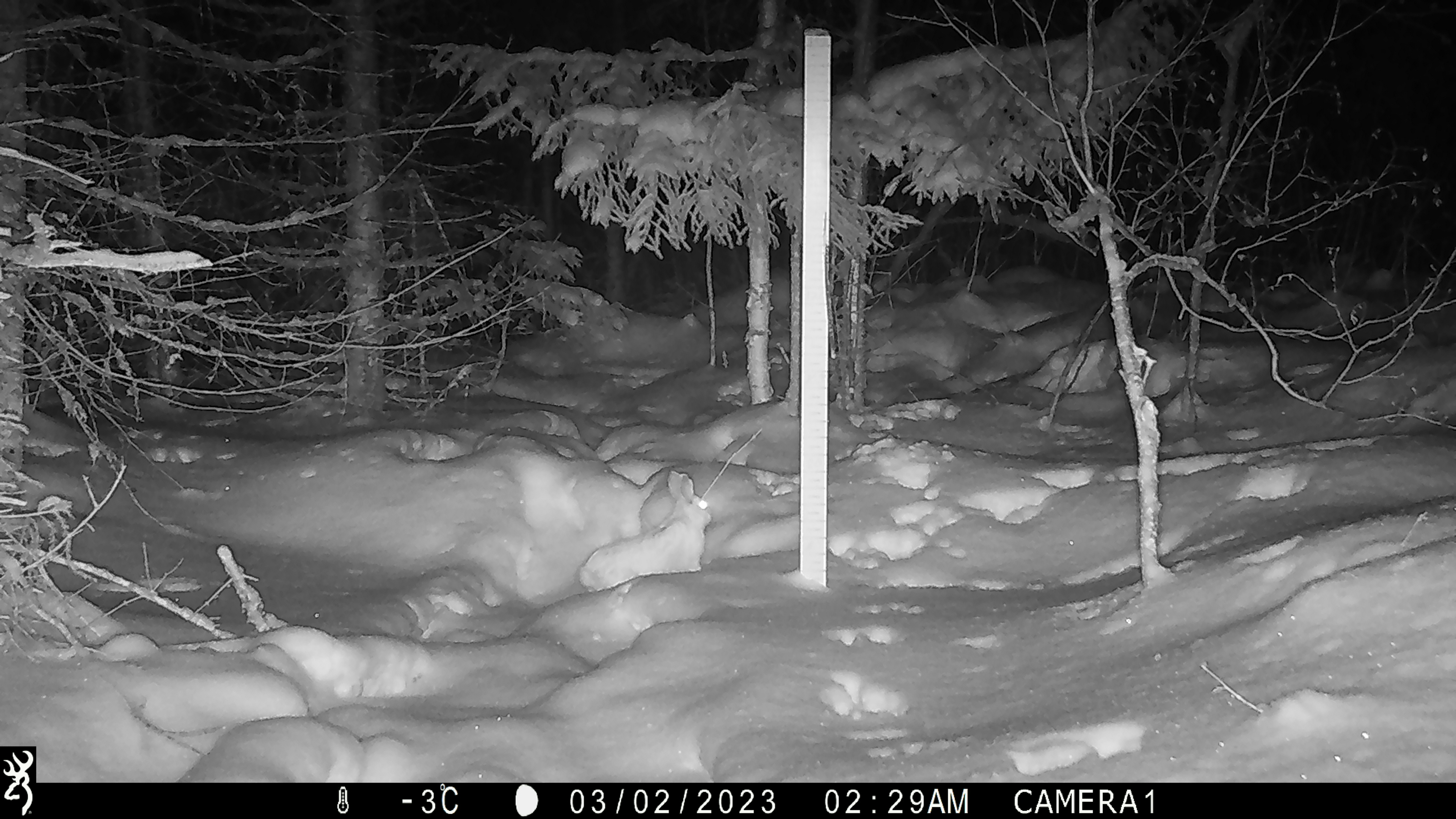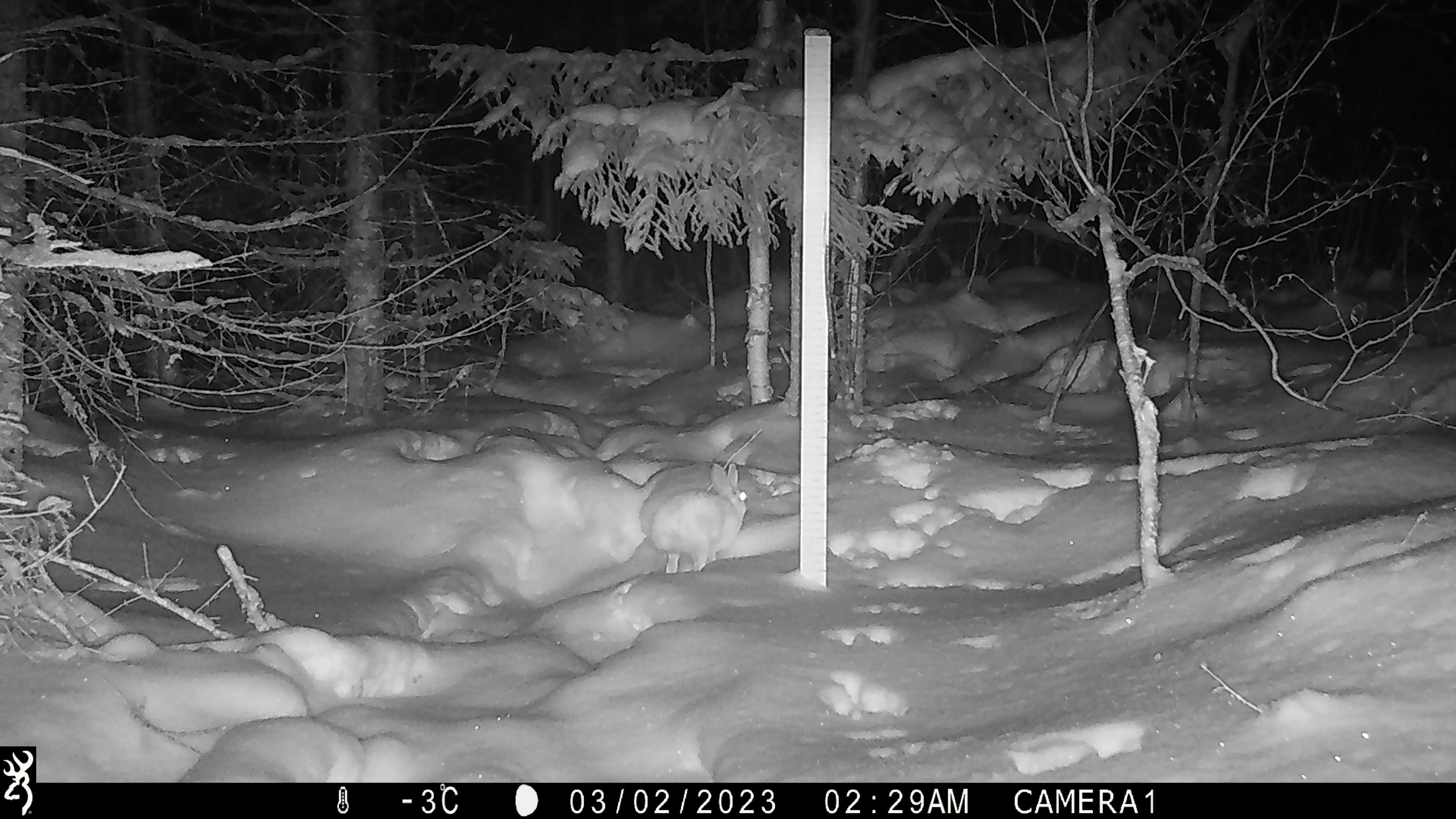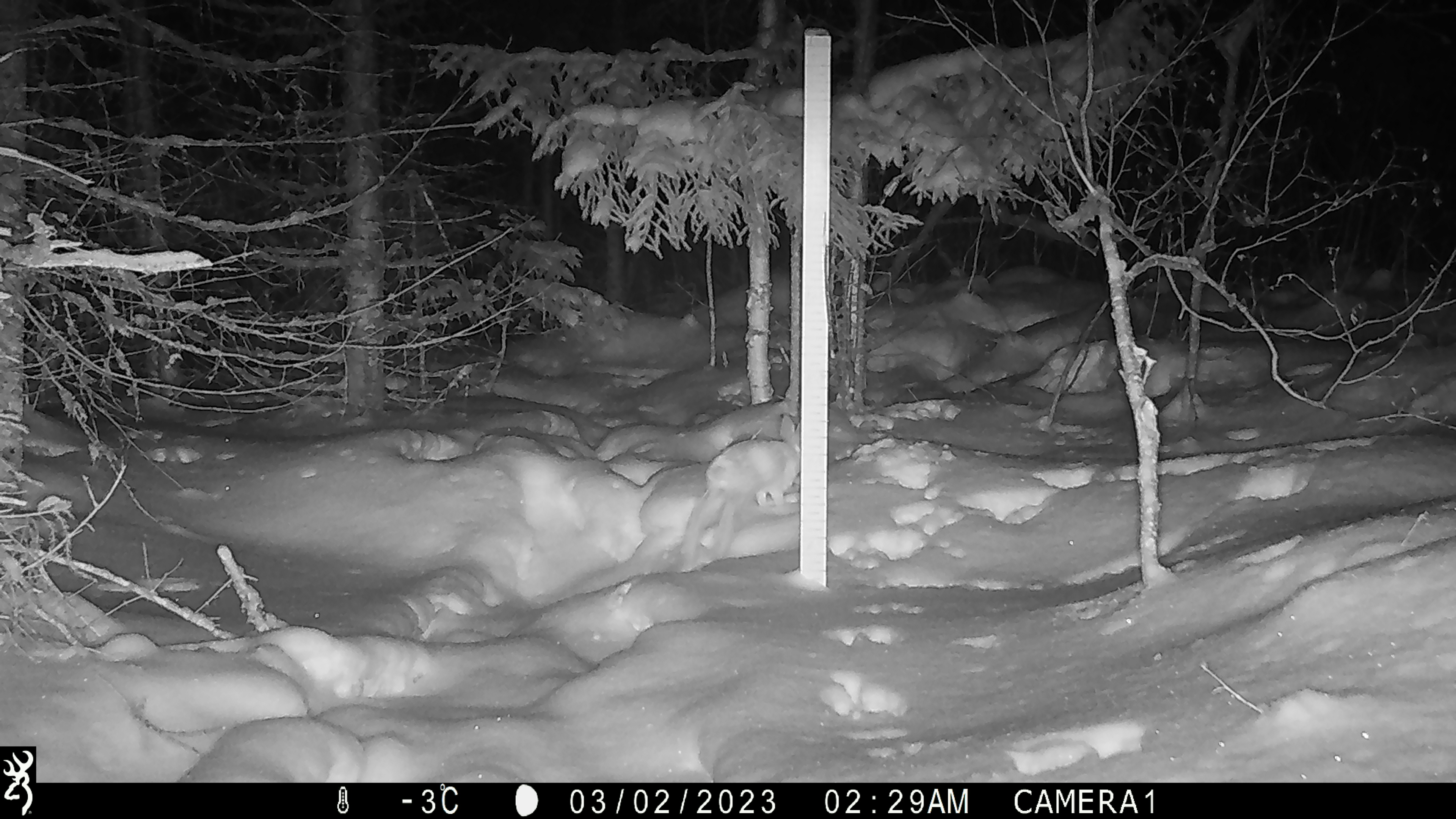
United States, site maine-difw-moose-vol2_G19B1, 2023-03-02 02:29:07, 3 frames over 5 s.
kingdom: Animalia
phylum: Chordata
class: Mammalia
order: Lagomorpha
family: Leporidae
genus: Lepus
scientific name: Lepus americanus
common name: snowshoe hare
Snowshoe hare (Lepus americanus).